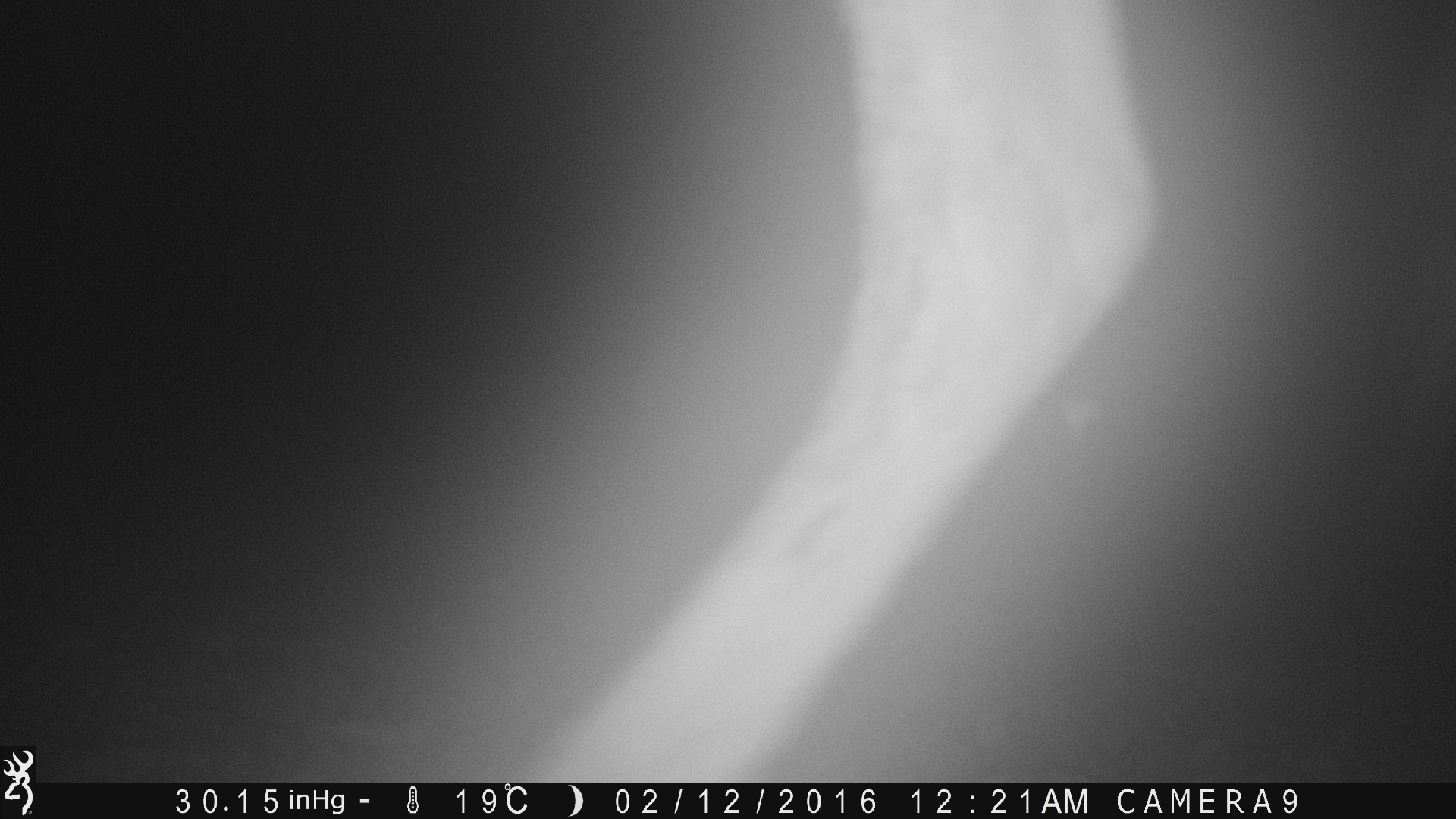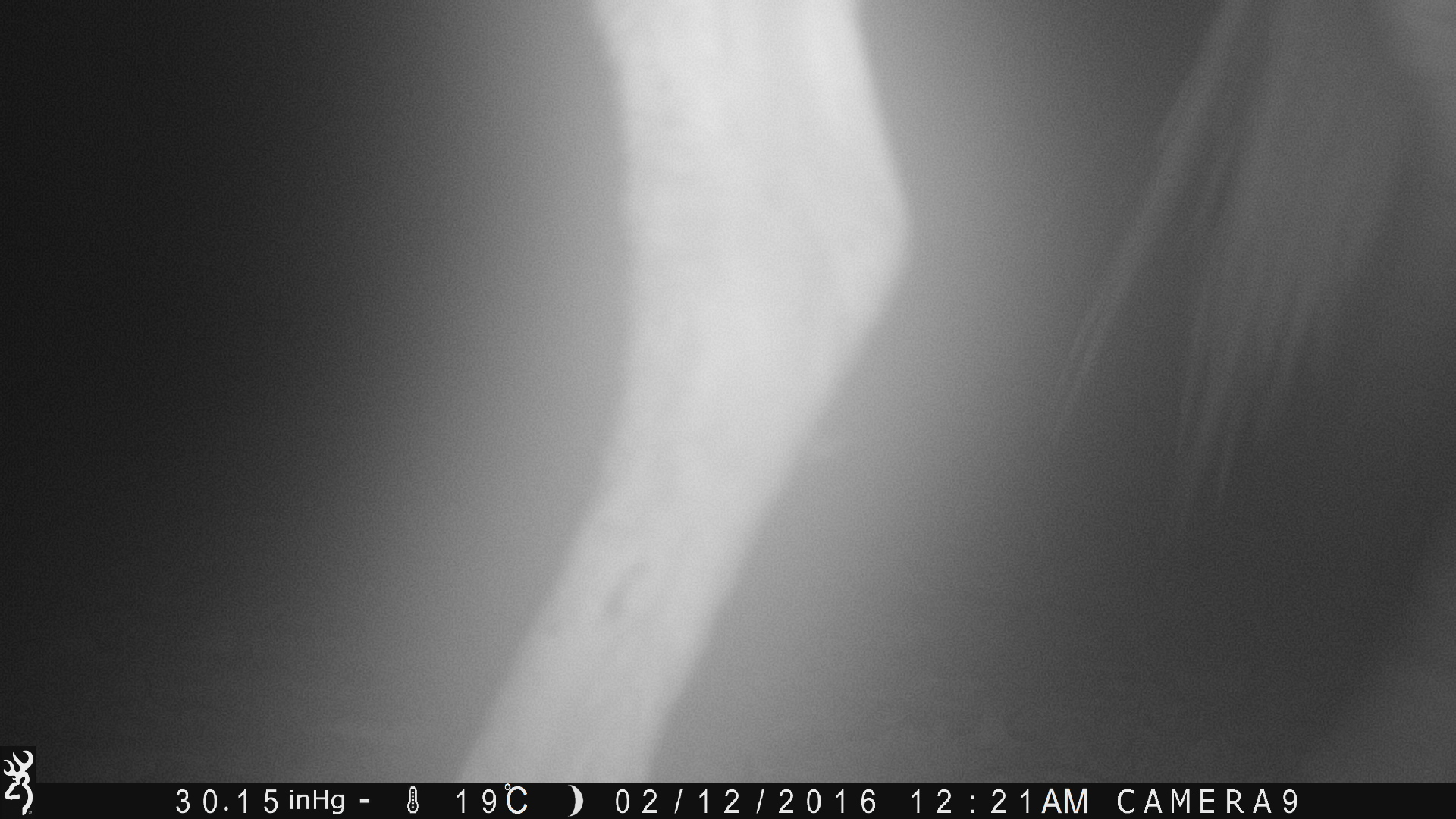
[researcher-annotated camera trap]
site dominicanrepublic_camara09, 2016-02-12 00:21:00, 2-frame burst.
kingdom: Animalia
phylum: Chordata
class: Mammalia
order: Perissodactyla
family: Equidae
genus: Equus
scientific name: Equus asinus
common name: donkey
Donkey (Equus asinus).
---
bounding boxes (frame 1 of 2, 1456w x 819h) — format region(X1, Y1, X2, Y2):
unknown: region(517, 8, 1169, 781)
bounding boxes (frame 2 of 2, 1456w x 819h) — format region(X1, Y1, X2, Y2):
donkey: region(432, 2, 1442, 789)